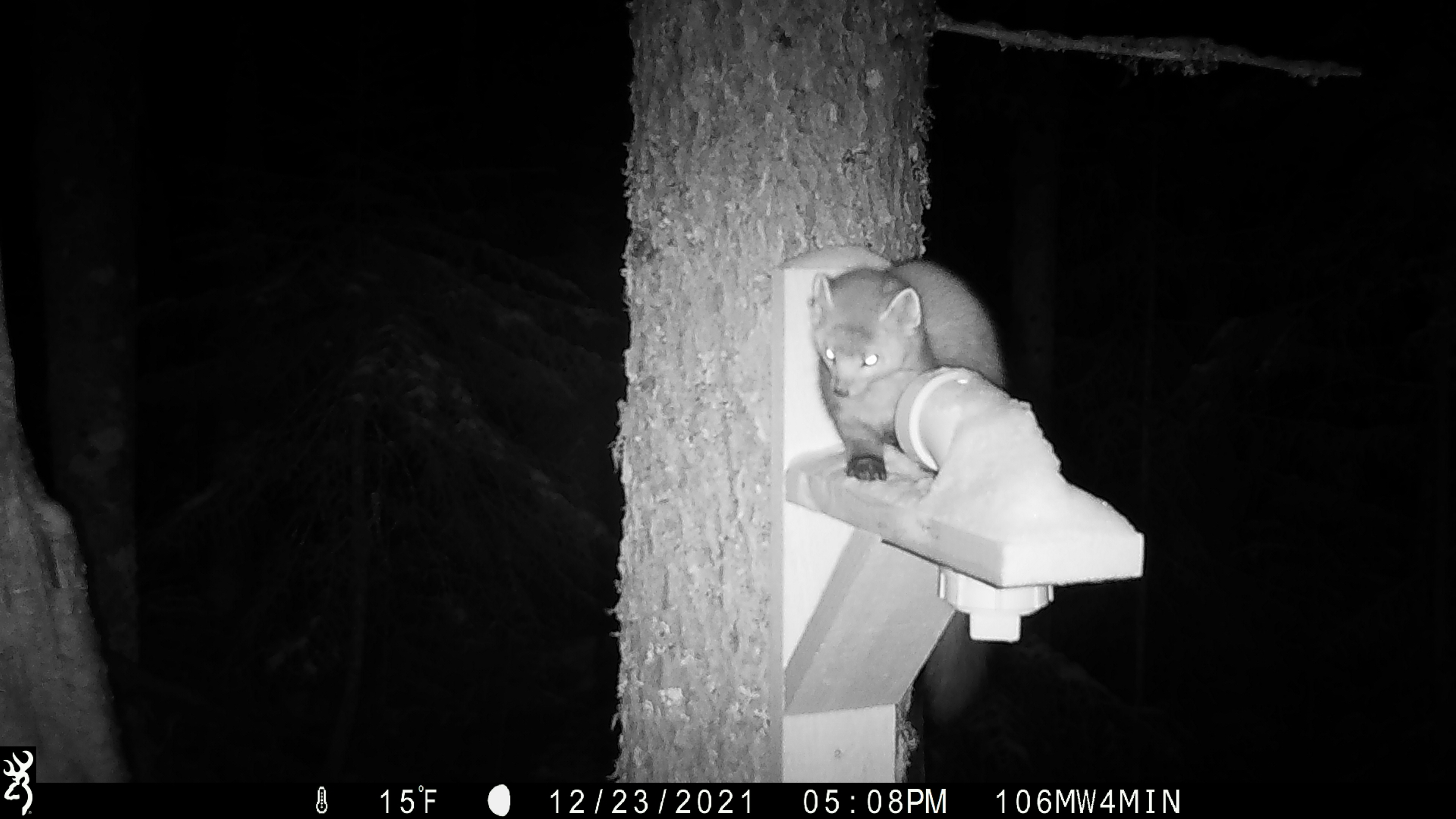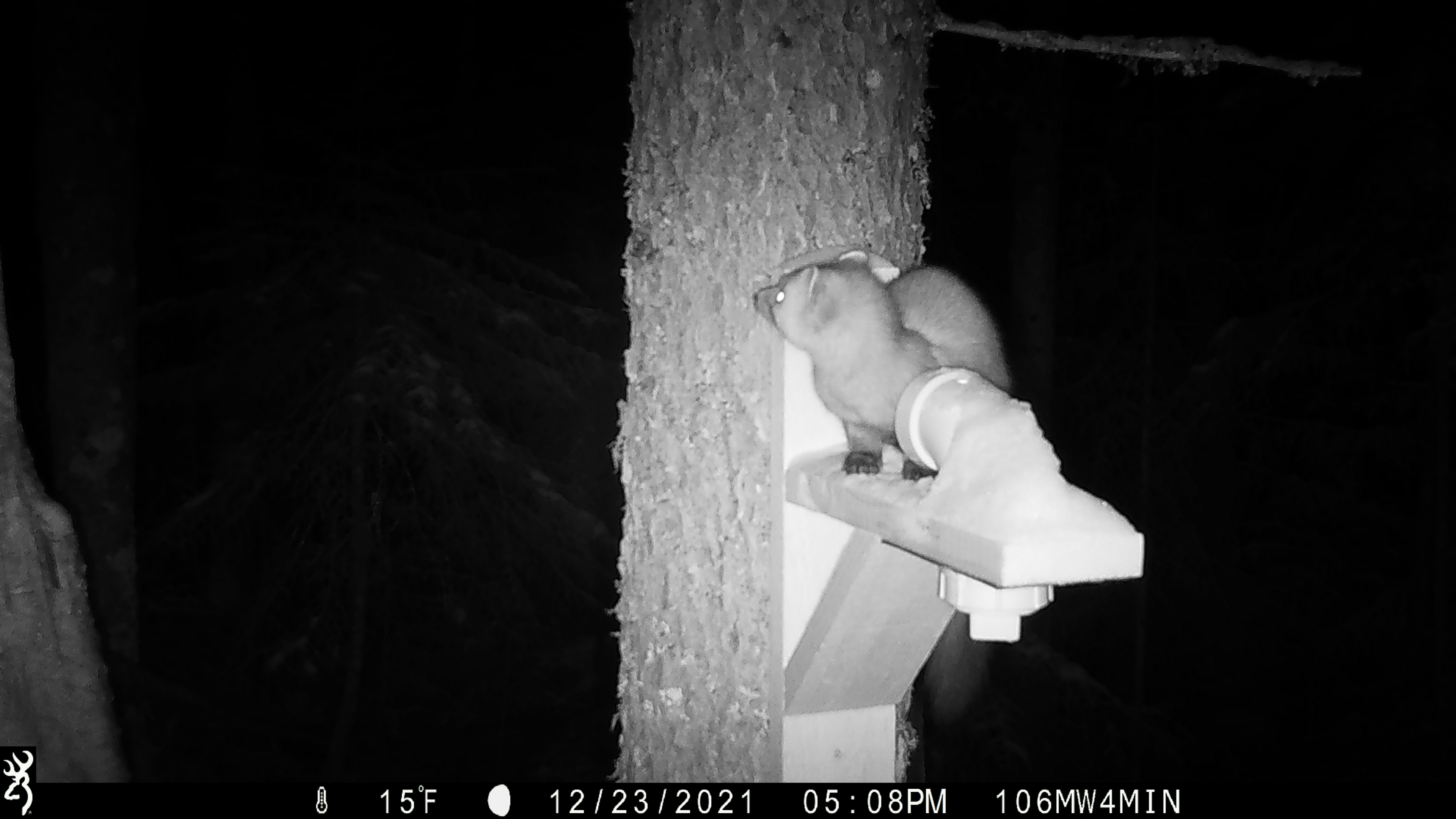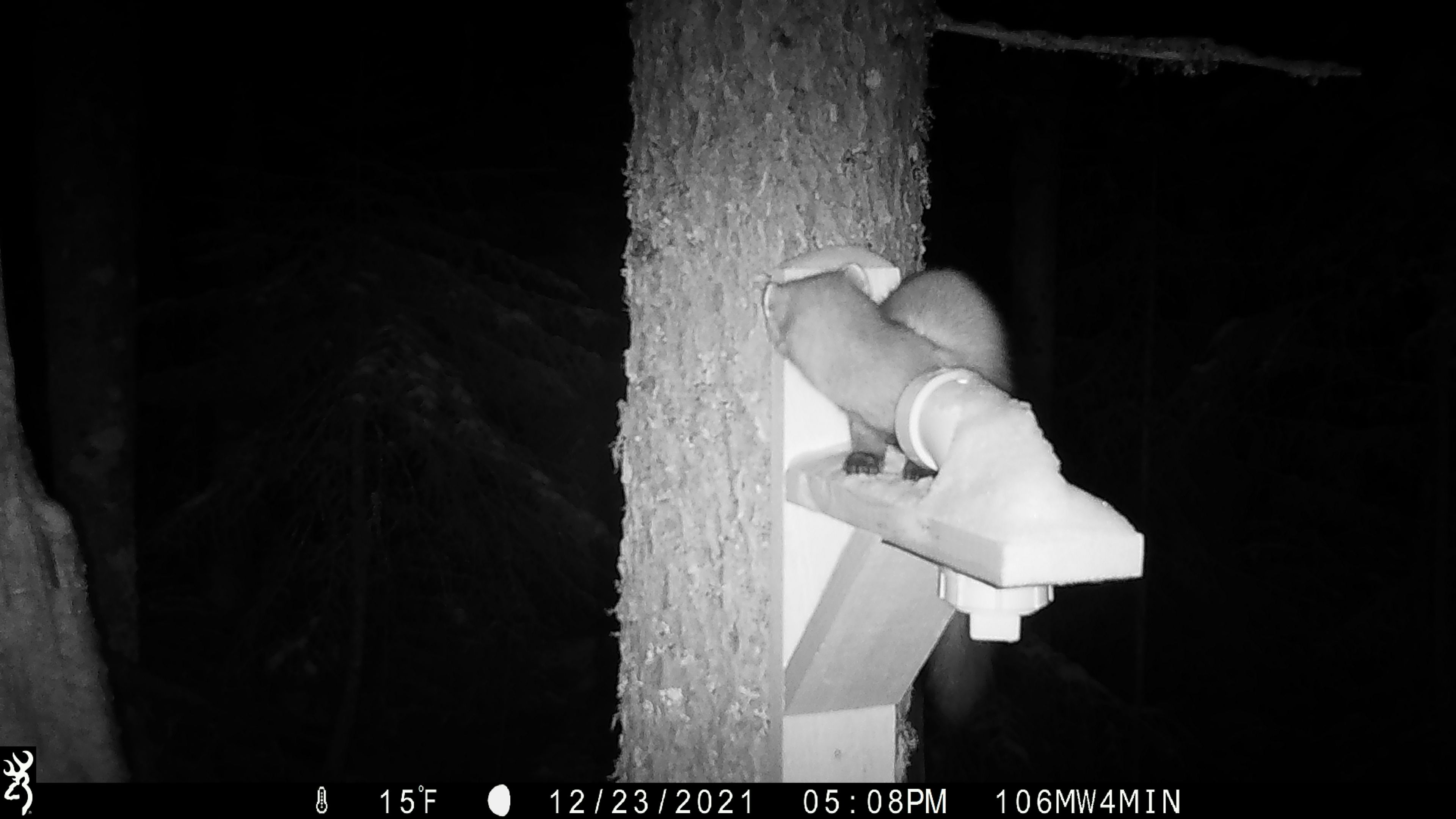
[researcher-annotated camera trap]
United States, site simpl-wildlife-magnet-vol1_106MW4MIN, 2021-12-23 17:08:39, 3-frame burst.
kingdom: Animalia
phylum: Chordata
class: Mammalia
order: Carnivora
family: Mustelidae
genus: Martes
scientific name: Martes americana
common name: american marten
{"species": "american marten (Martes americana)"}